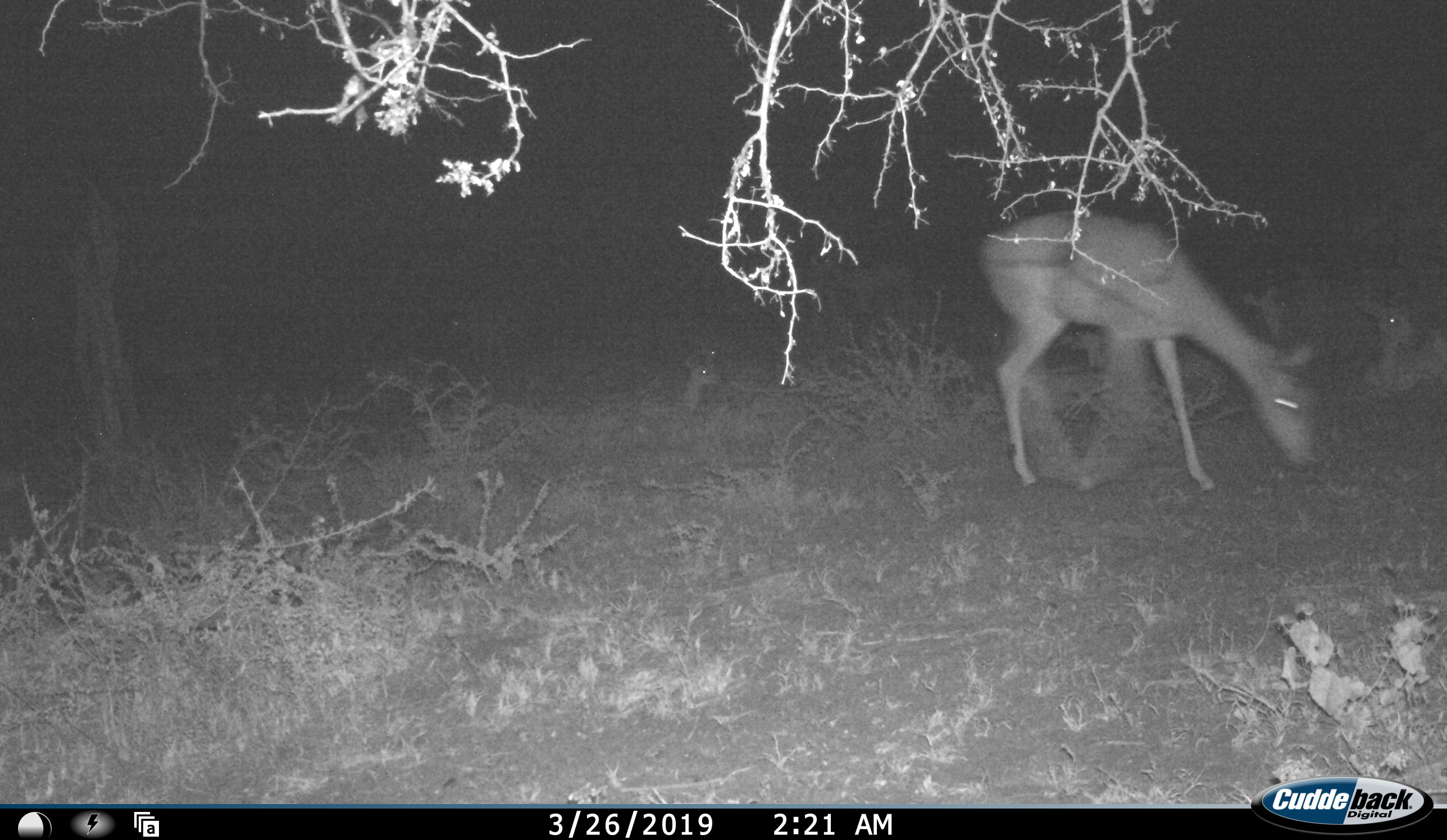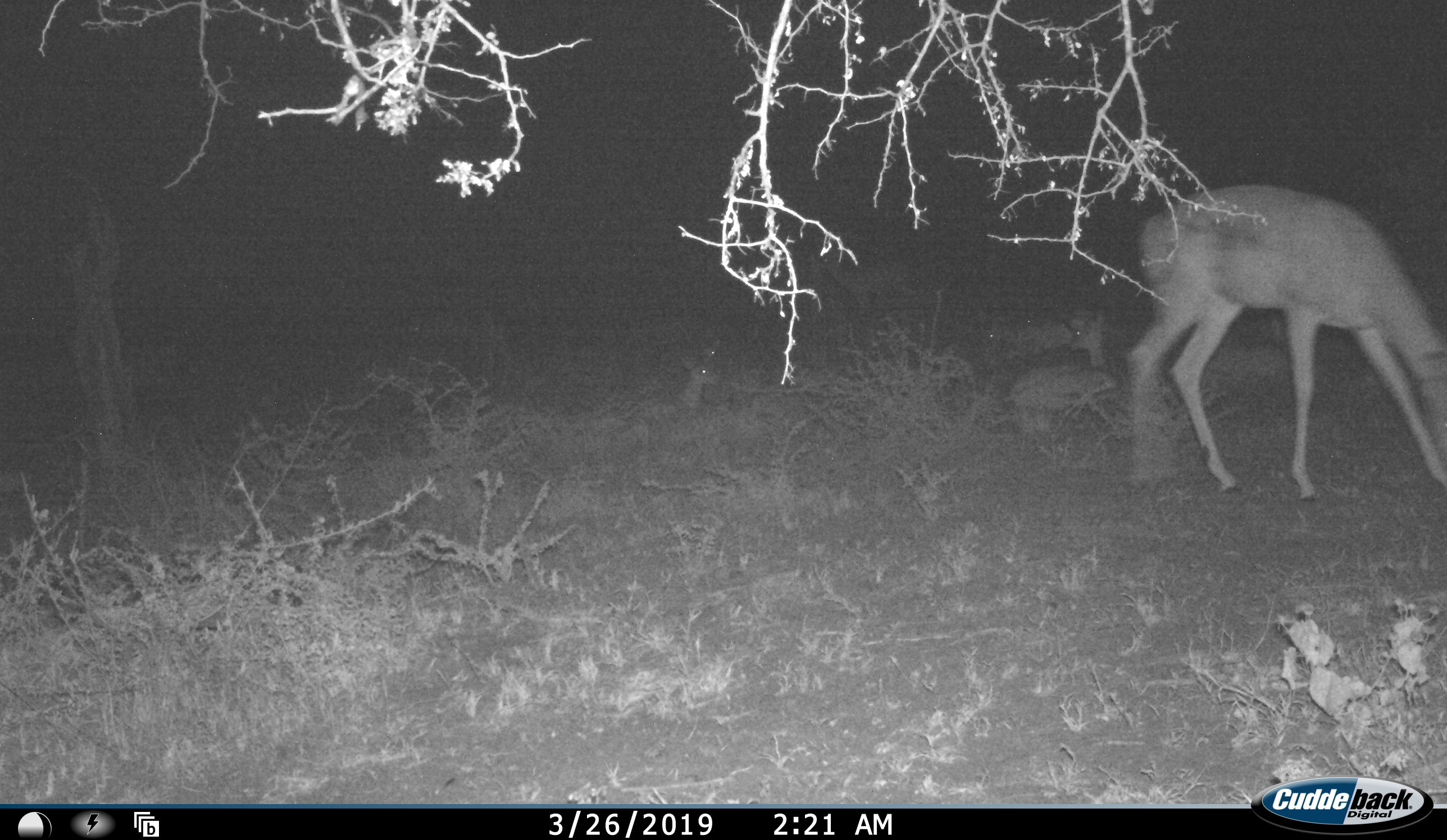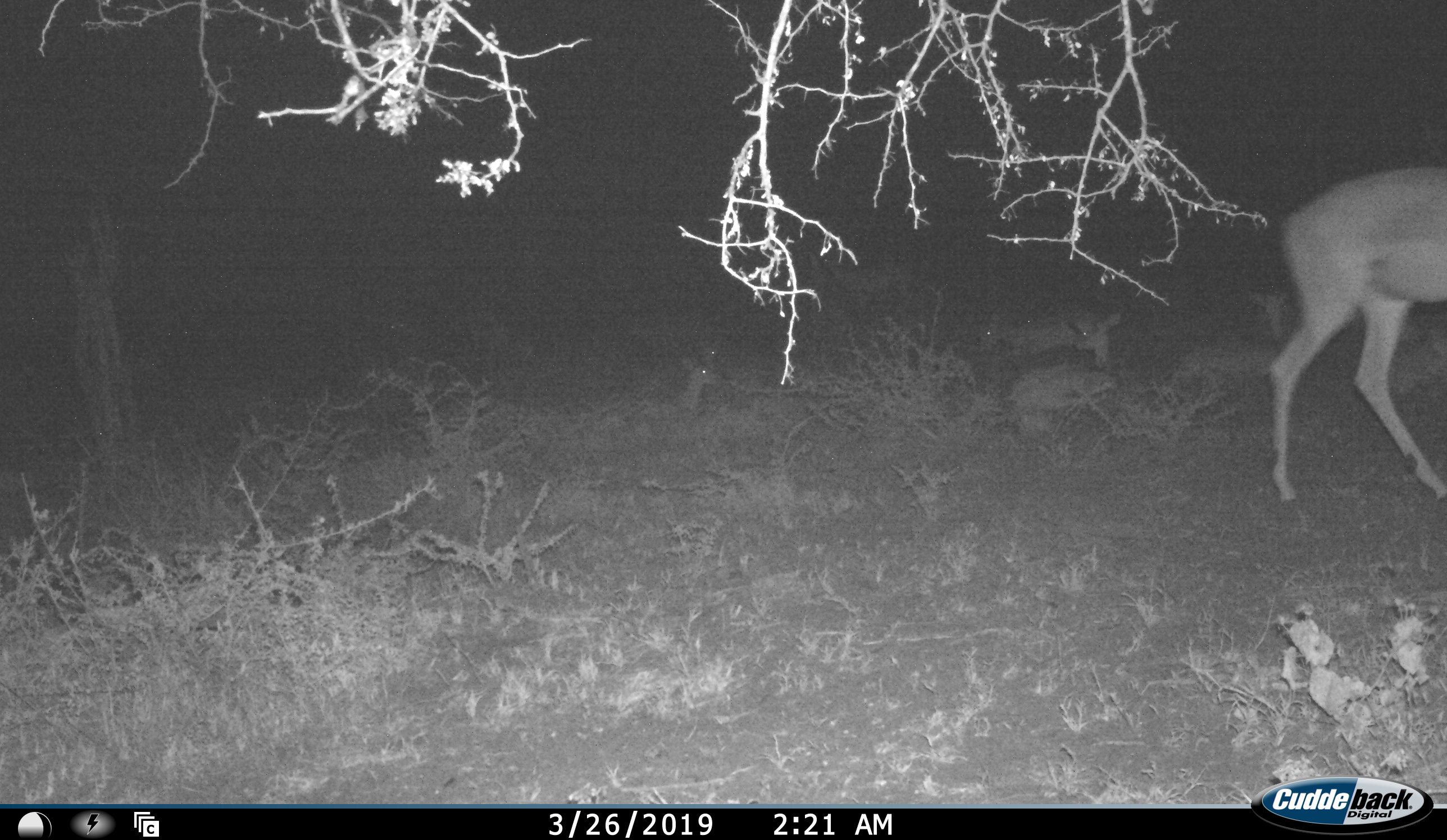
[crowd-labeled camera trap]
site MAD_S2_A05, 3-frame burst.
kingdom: Animalia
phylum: Chordata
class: Mammalia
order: Artiodactyla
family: Bovidae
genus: Aepyceros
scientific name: Aepyceros melampus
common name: impala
Impala (Aepyceros melampus), count 6. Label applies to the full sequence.